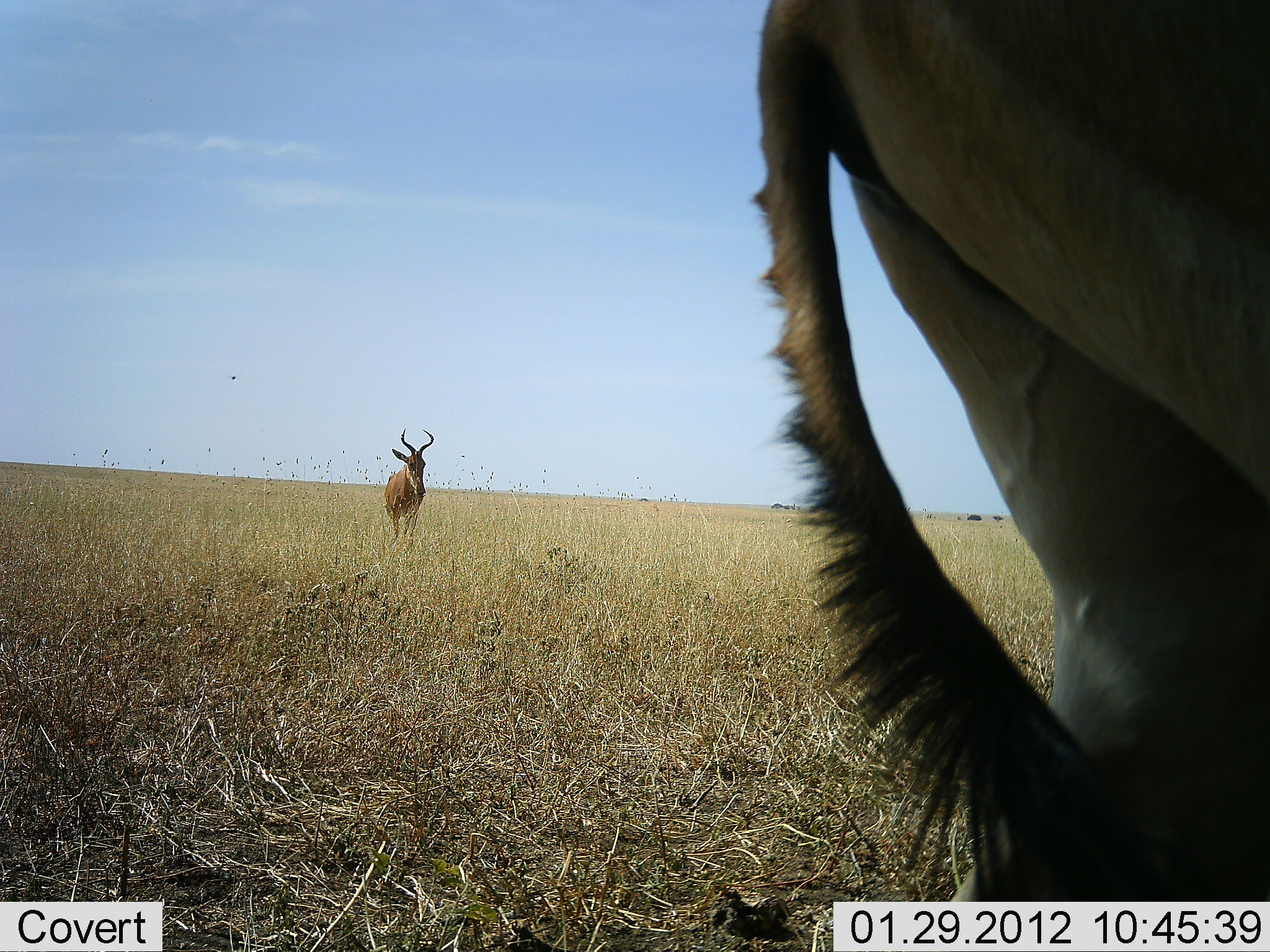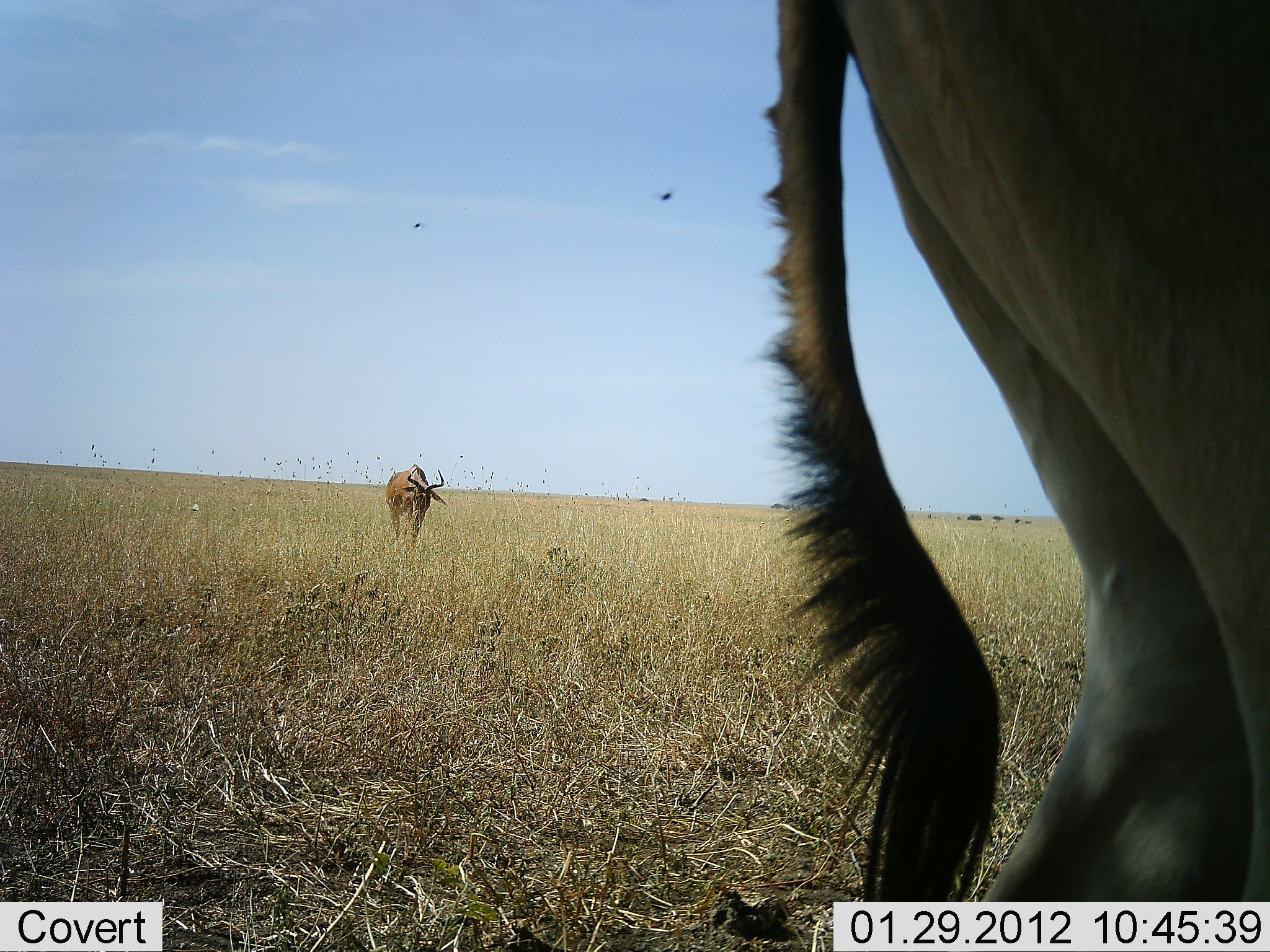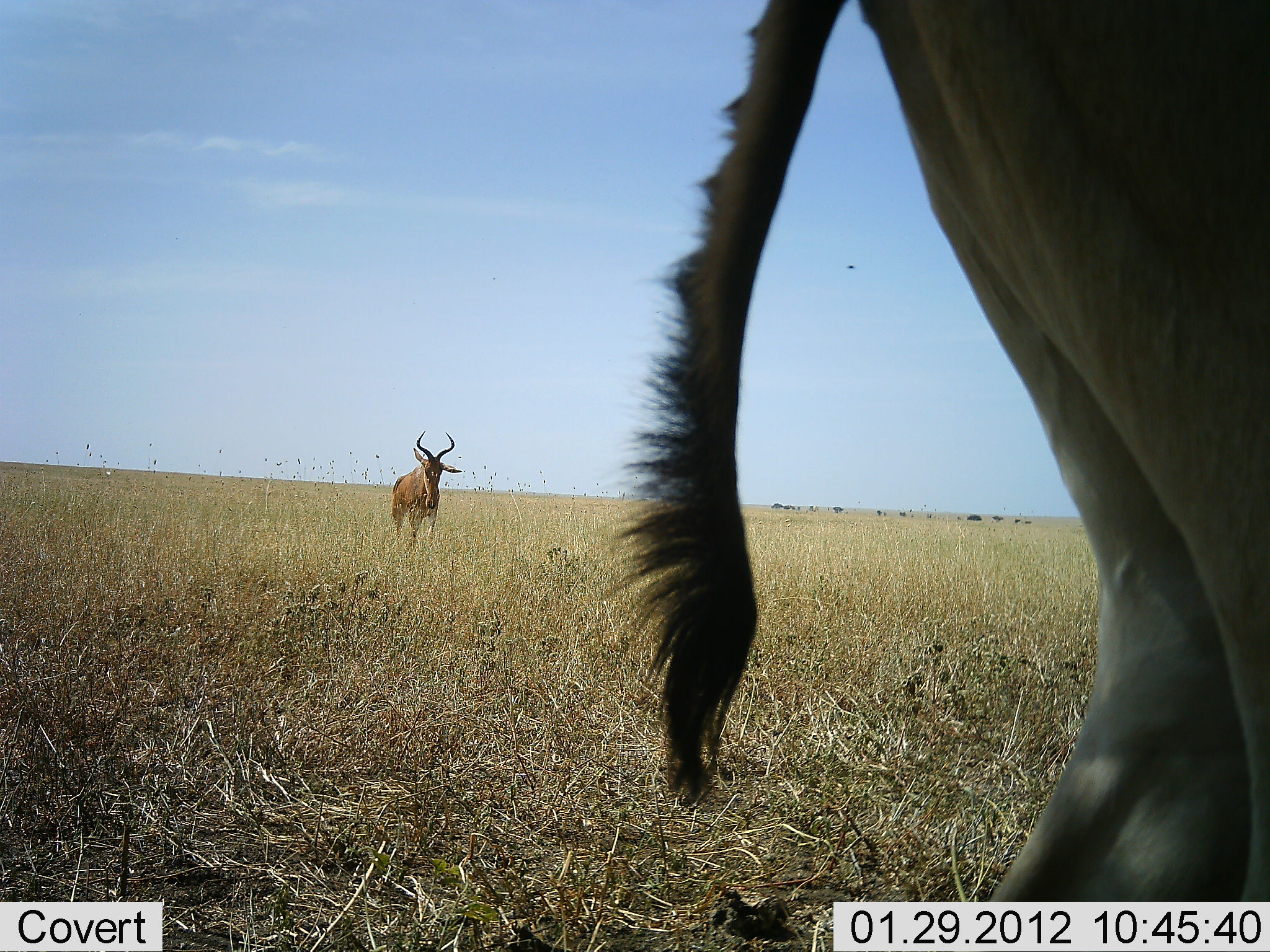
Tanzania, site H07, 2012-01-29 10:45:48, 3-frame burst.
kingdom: Animalia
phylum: Chordata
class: Mammalia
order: Artiodactyla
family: Bovidae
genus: Alcelaphus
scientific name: Alcelaphus buselaphus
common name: hartebeest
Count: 2.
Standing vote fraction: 71%.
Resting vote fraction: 0%.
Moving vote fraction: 43%.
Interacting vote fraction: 0%.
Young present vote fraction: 0%.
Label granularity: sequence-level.